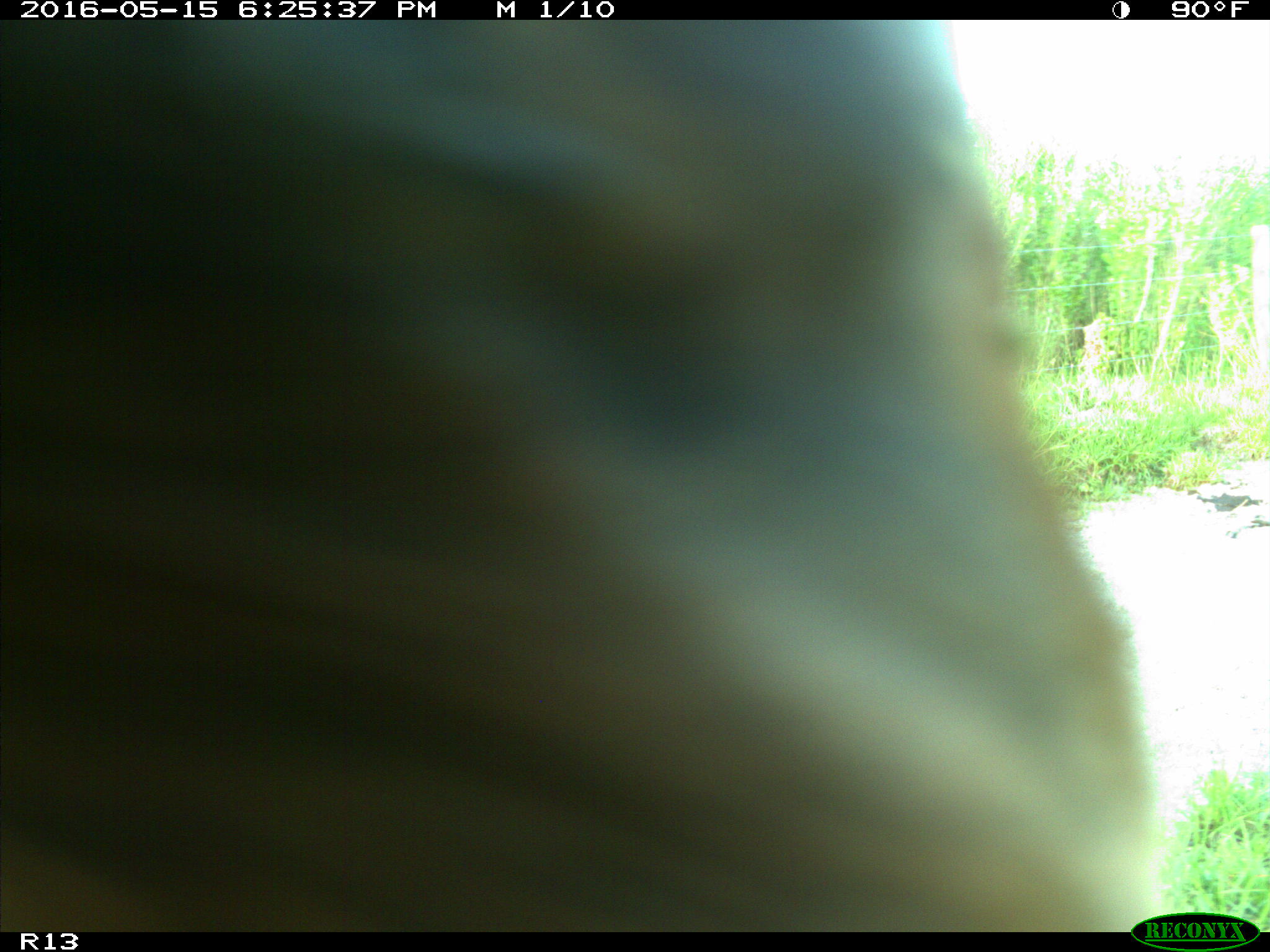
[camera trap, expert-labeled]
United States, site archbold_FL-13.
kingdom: Animalia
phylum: Chordata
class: Mammalia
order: Artiodactyla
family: Bovidae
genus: Bos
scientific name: Bos taurus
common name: domestic cow